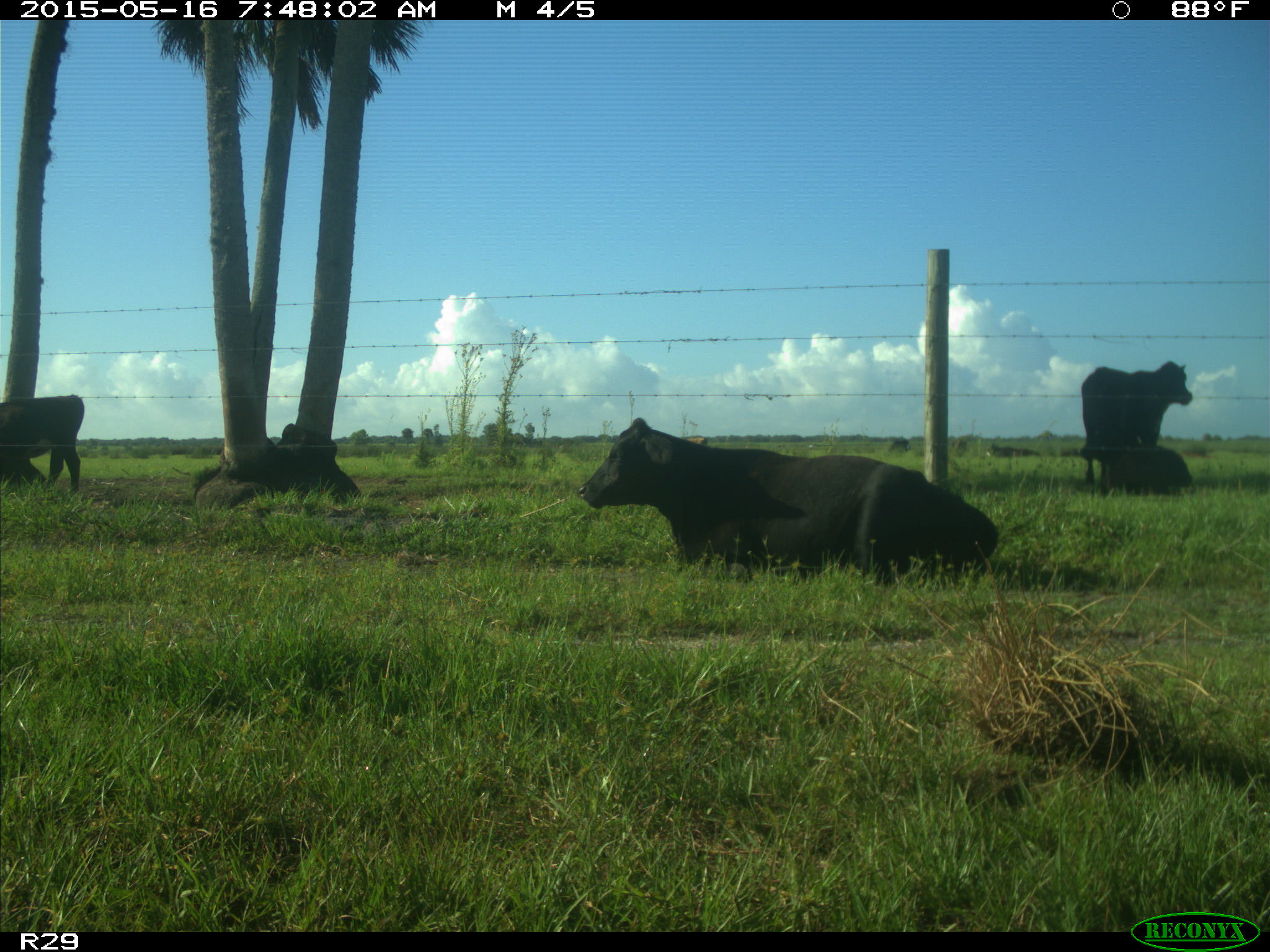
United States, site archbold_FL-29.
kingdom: Animalia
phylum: Chordata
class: Mammalia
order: Artiodactyla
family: Bovidae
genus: Bos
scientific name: Bos taurus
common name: domestic cow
Bos taurus (domestic cow).